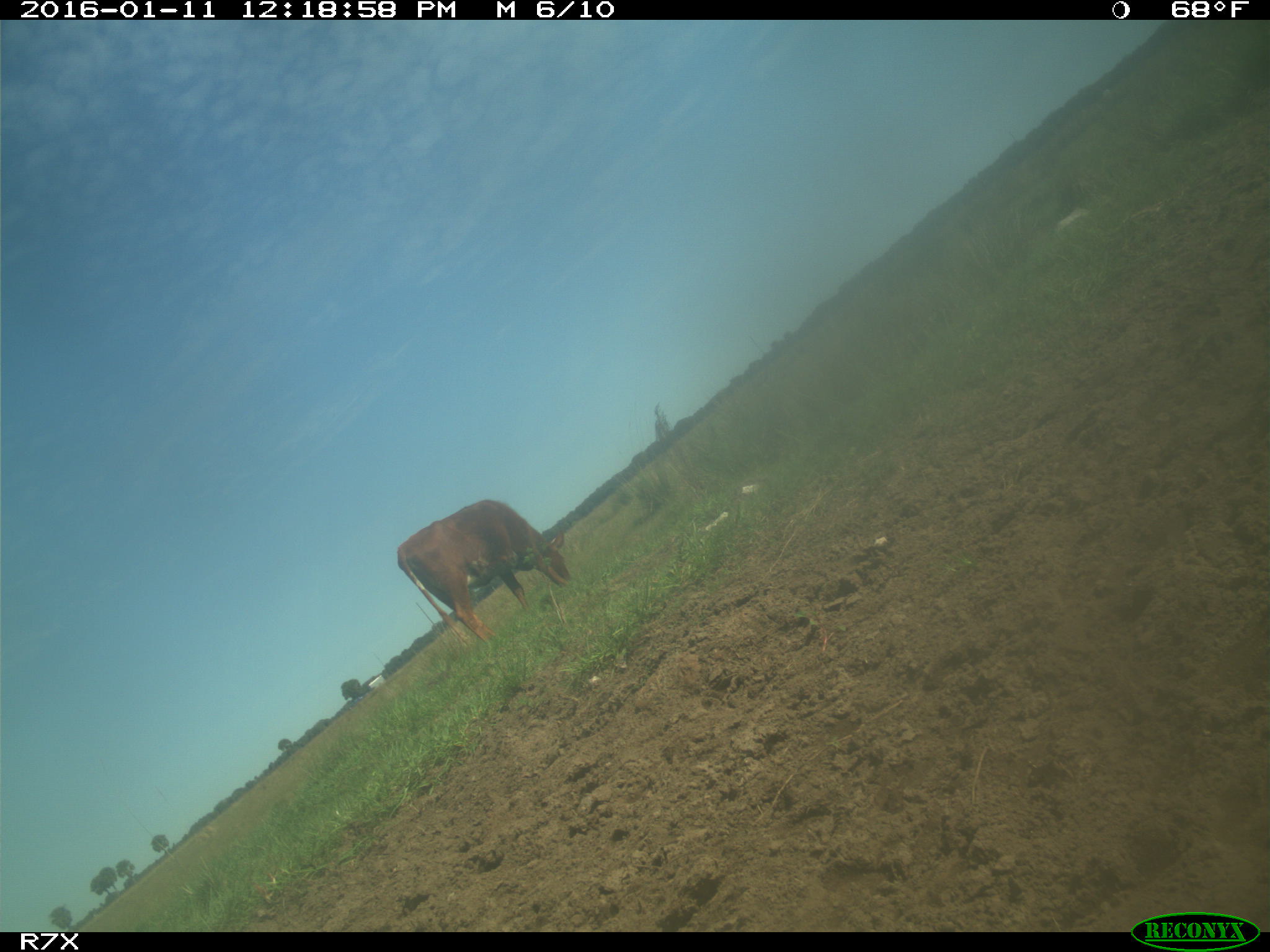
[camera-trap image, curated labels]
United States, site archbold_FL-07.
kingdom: Animalia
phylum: Chordata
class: Mammalia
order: Artiodactyla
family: Bovidae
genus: Bos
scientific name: Bos taurus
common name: domestic cow